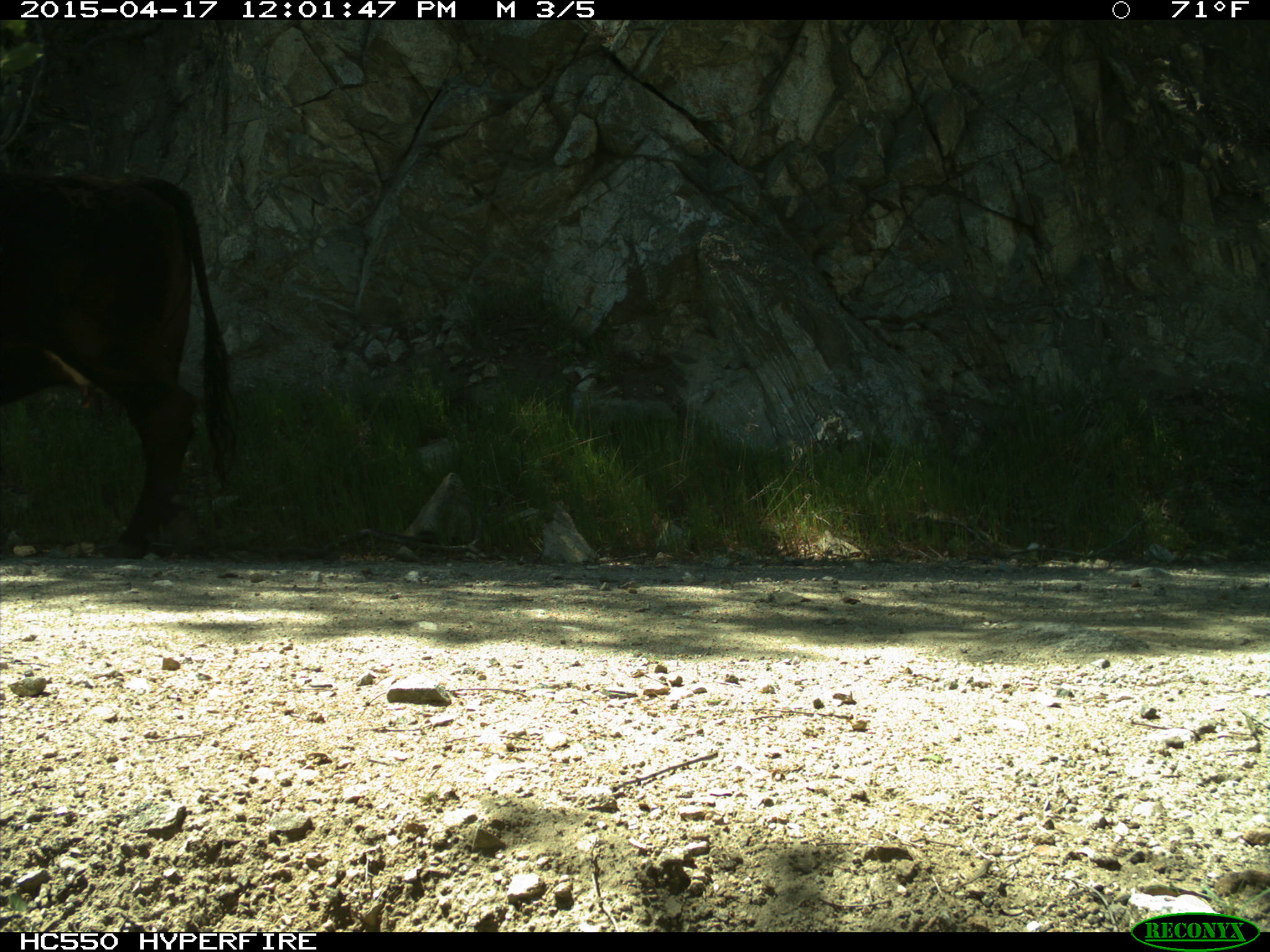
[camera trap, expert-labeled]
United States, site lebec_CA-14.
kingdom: Animalia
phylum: Chordata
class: Mammalia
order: Artiodactyla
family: Bovidae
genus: Bos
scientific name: Bos taurus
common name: domestic cow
Bos taurus (domestic cow).